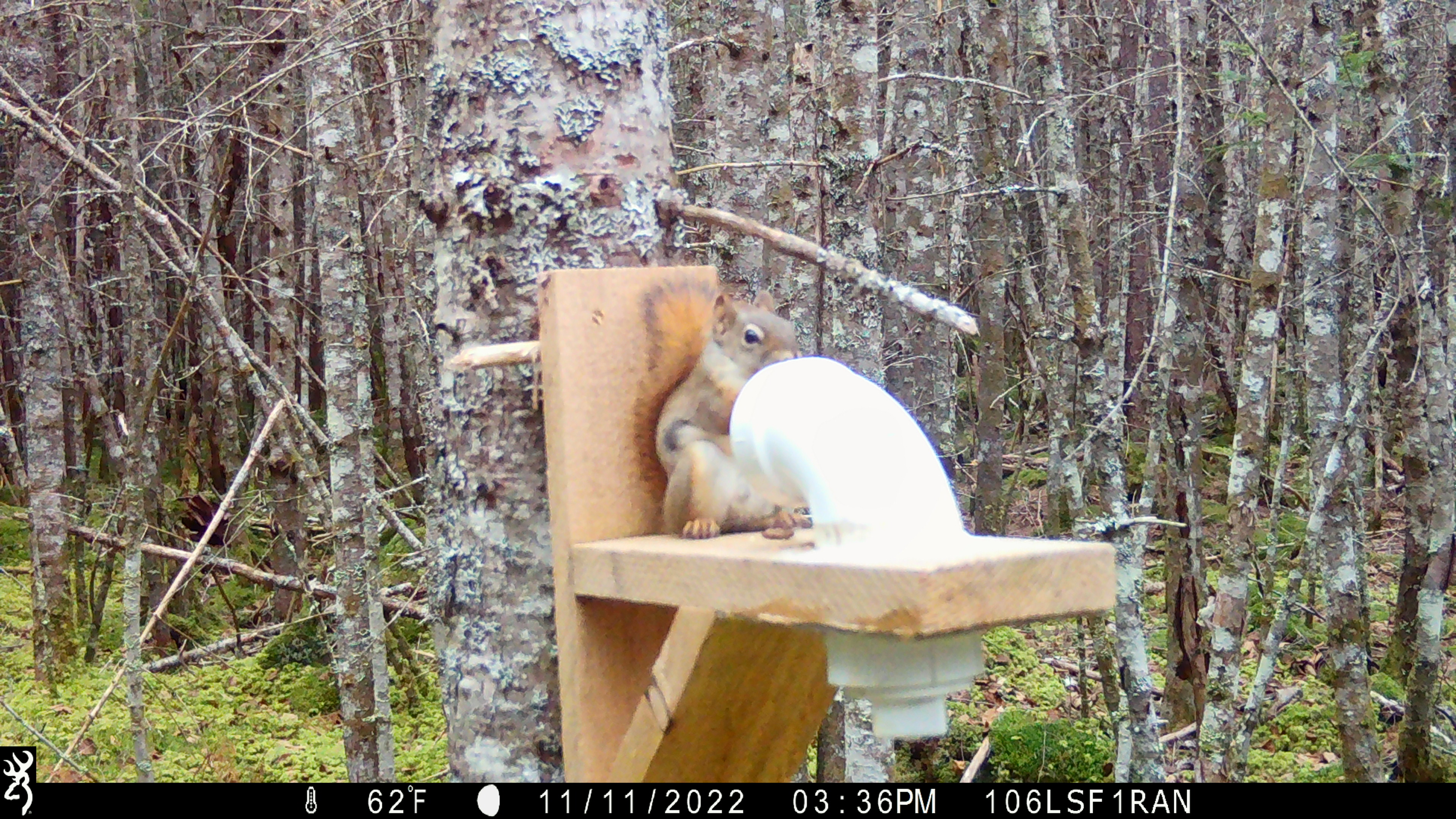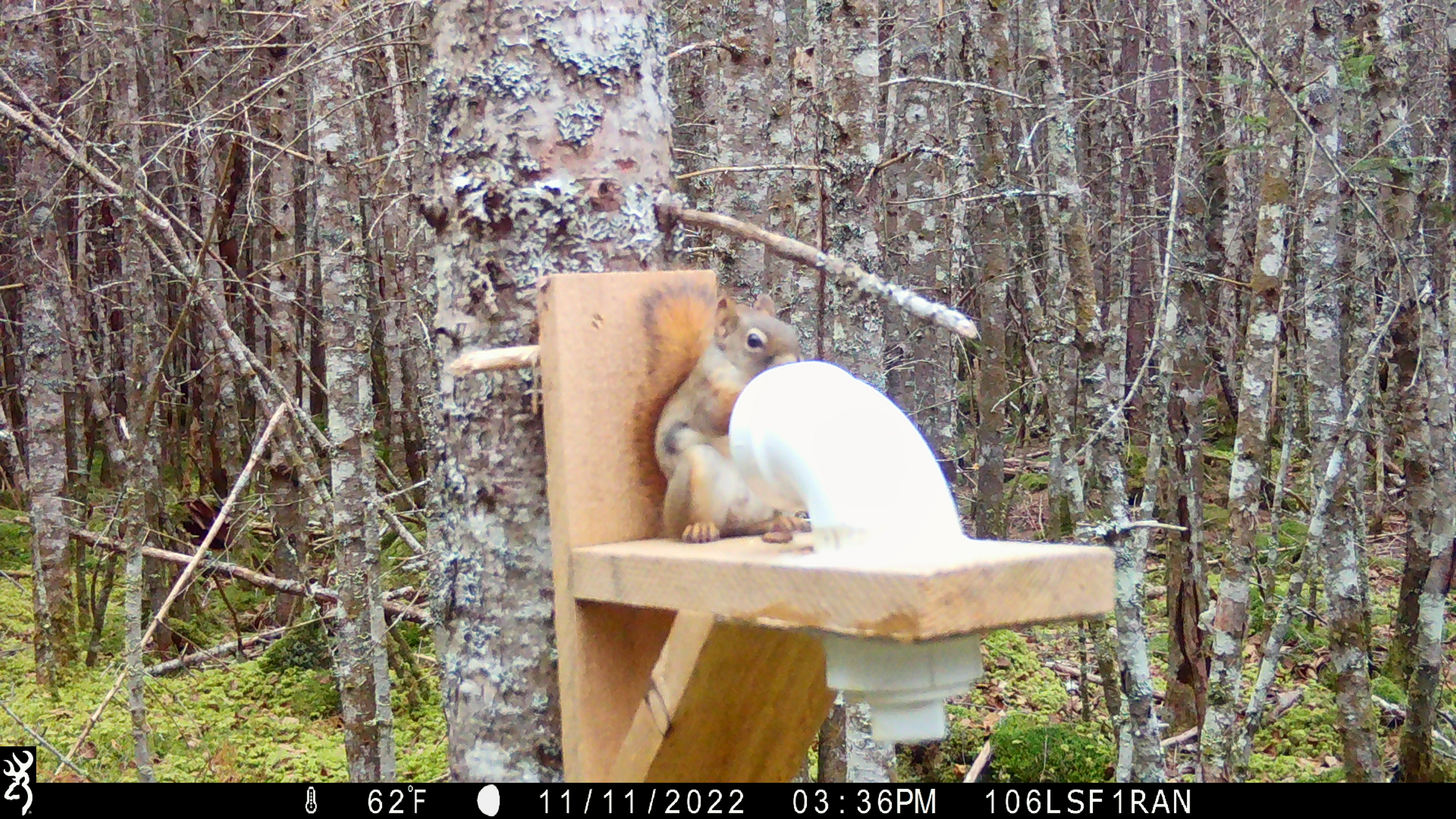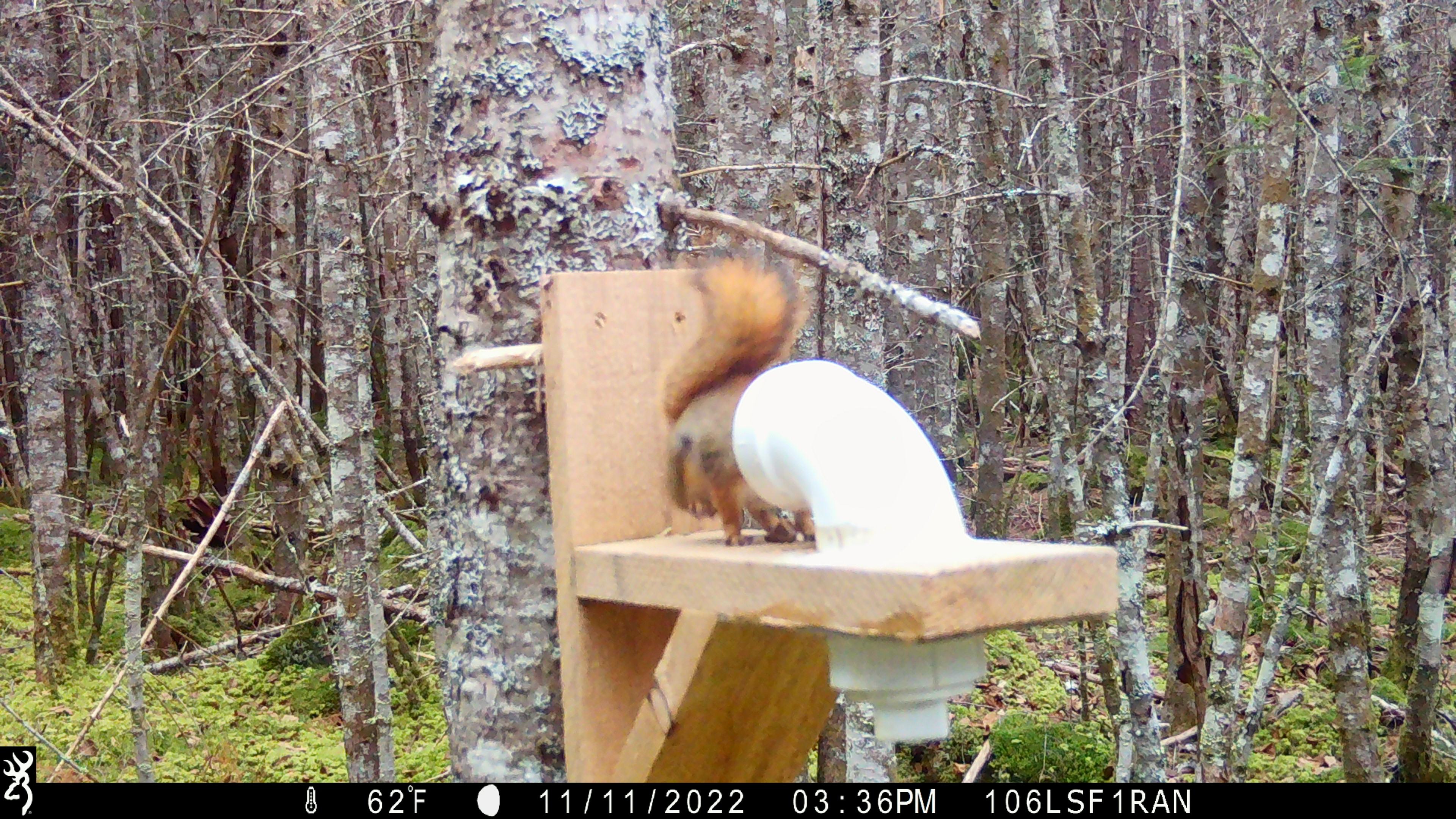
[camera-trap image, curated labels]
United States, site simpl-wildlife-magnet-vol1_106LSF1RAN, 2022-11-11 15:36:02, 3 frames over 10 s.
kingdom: Animalia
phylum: Chordata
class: Mammalia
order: Rodentia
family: Sciuridae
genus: Tamiasciurus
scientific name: Tamiasciurus hudsonicus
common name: red squirrel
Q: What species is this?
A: Red squirrel (Tamiasciurus hudsonicus).